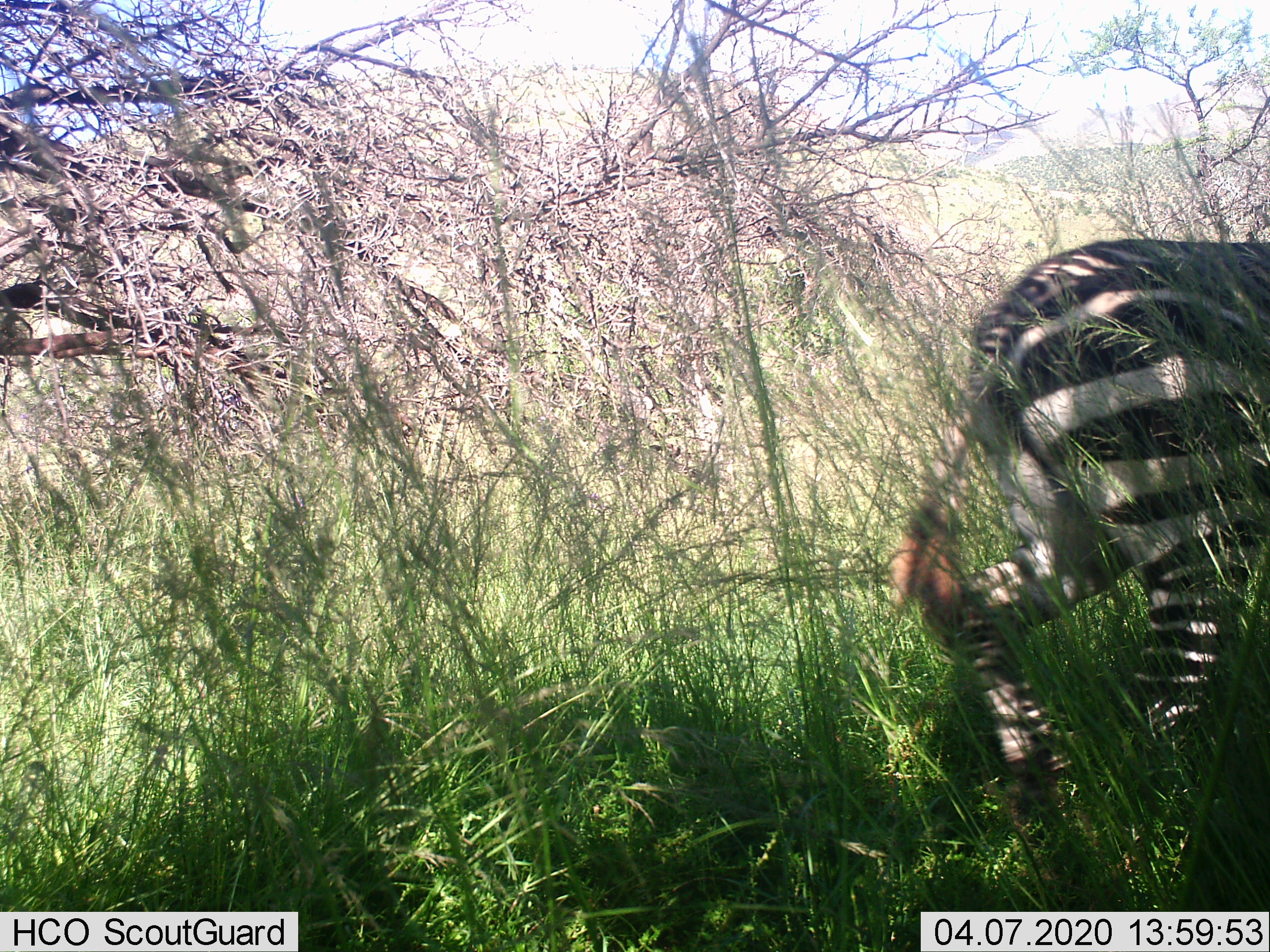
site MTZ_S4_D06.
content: unidentified animal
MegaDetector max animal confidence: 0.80